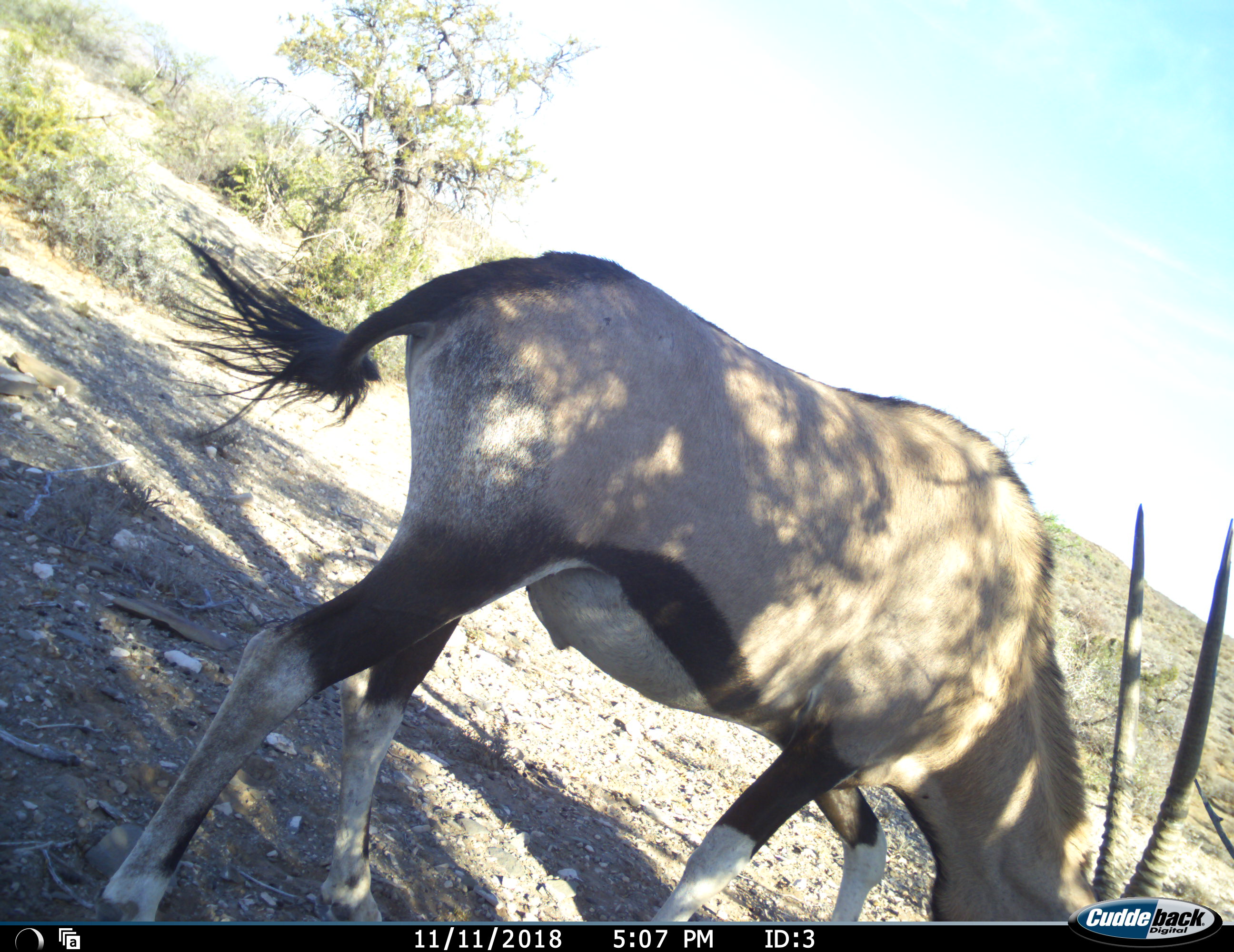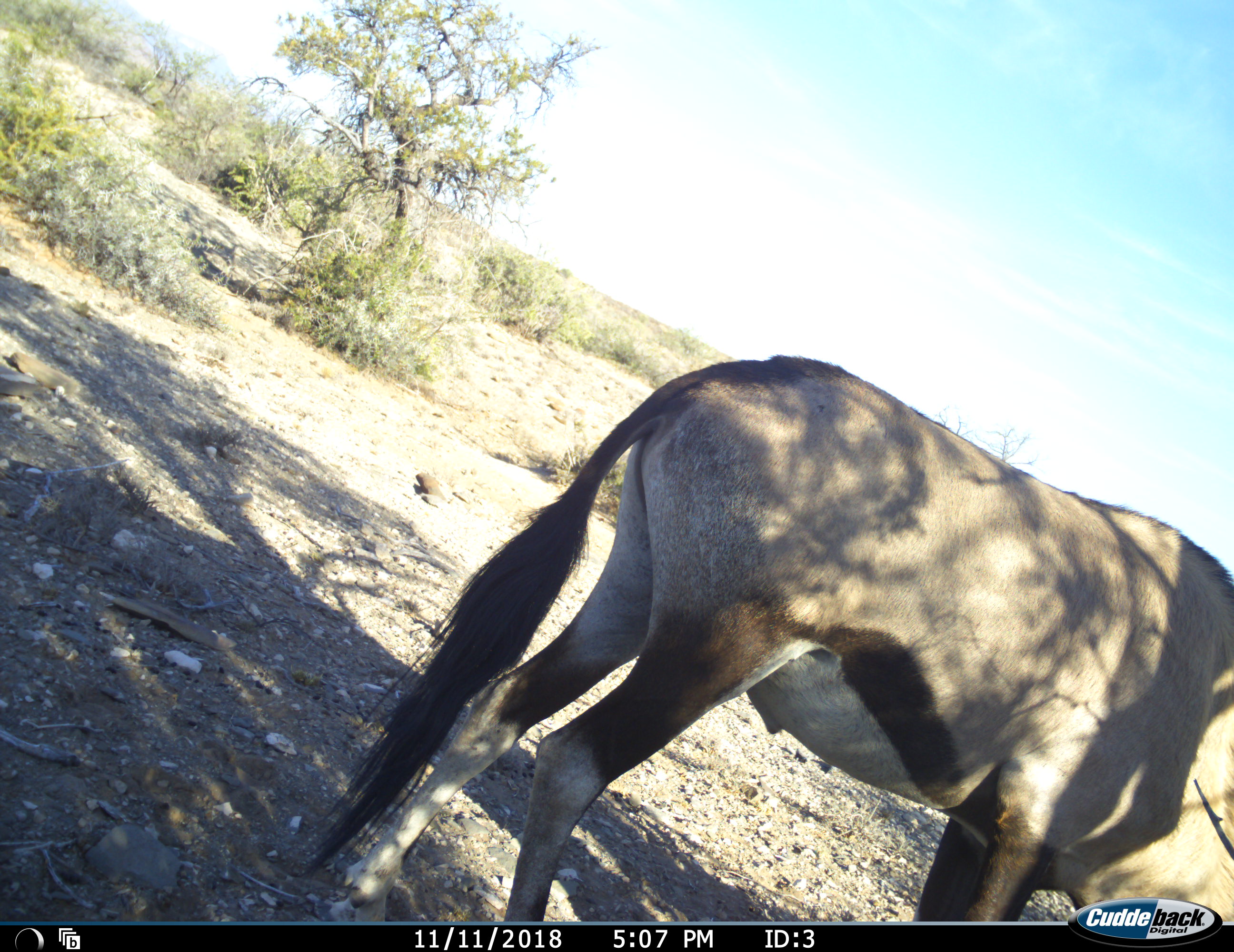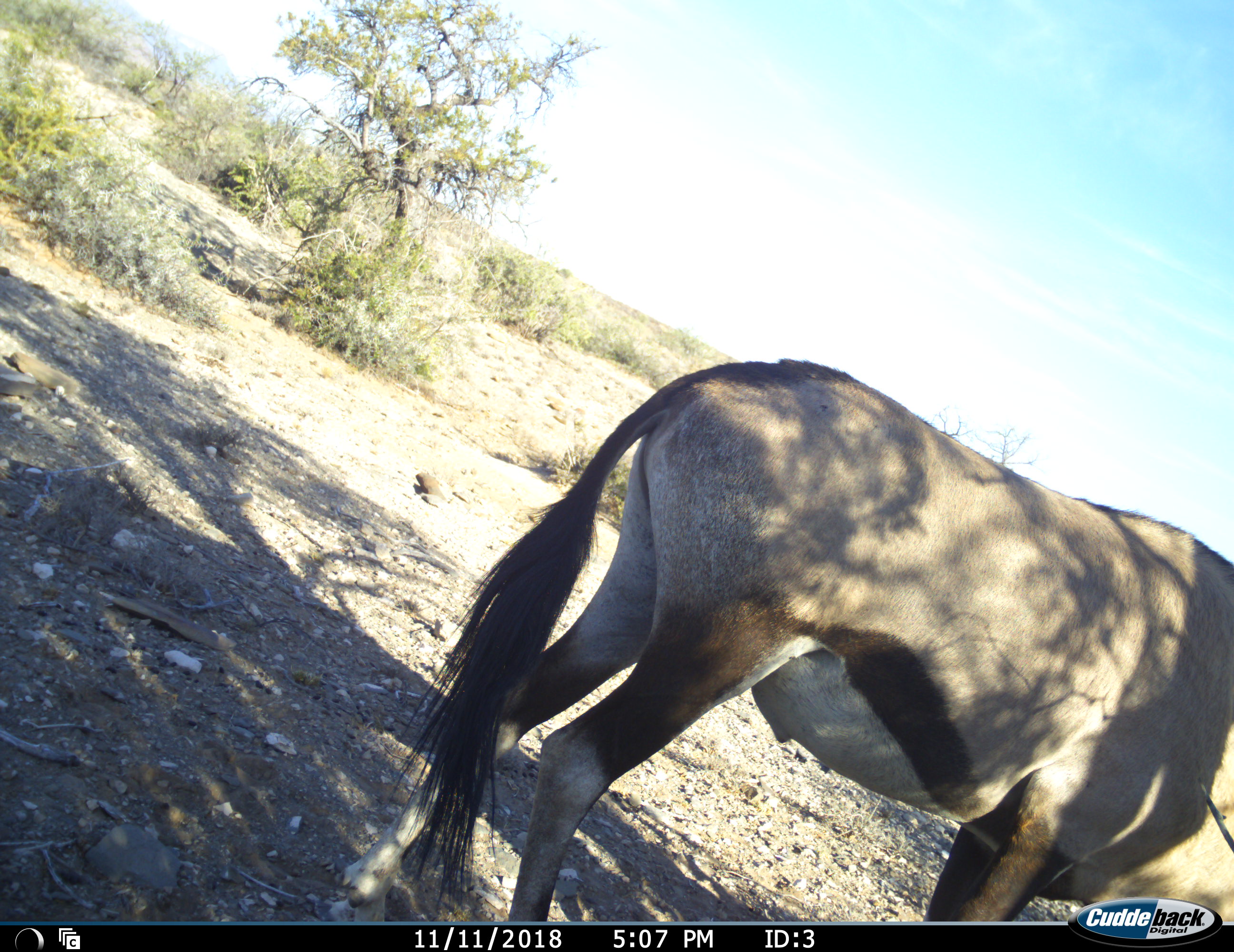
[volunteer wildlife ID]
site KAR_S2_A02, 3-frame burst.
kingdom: Animalia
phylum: Chordata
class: Mammalia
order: Artiodactyla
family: Bovidae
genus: Oryx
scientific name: Oryx gazella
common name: gemsbok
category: oryx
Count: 1.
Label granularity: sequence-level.